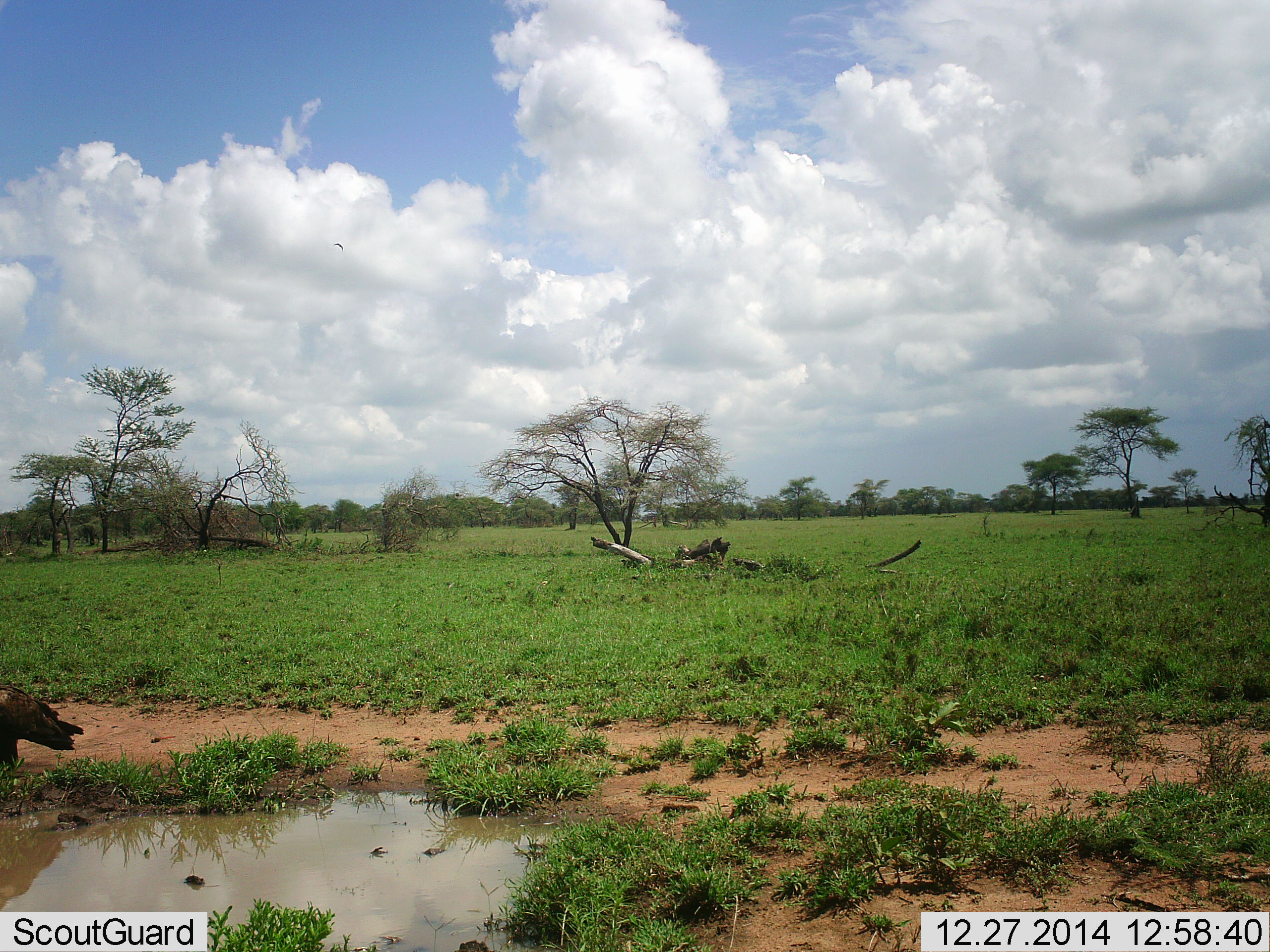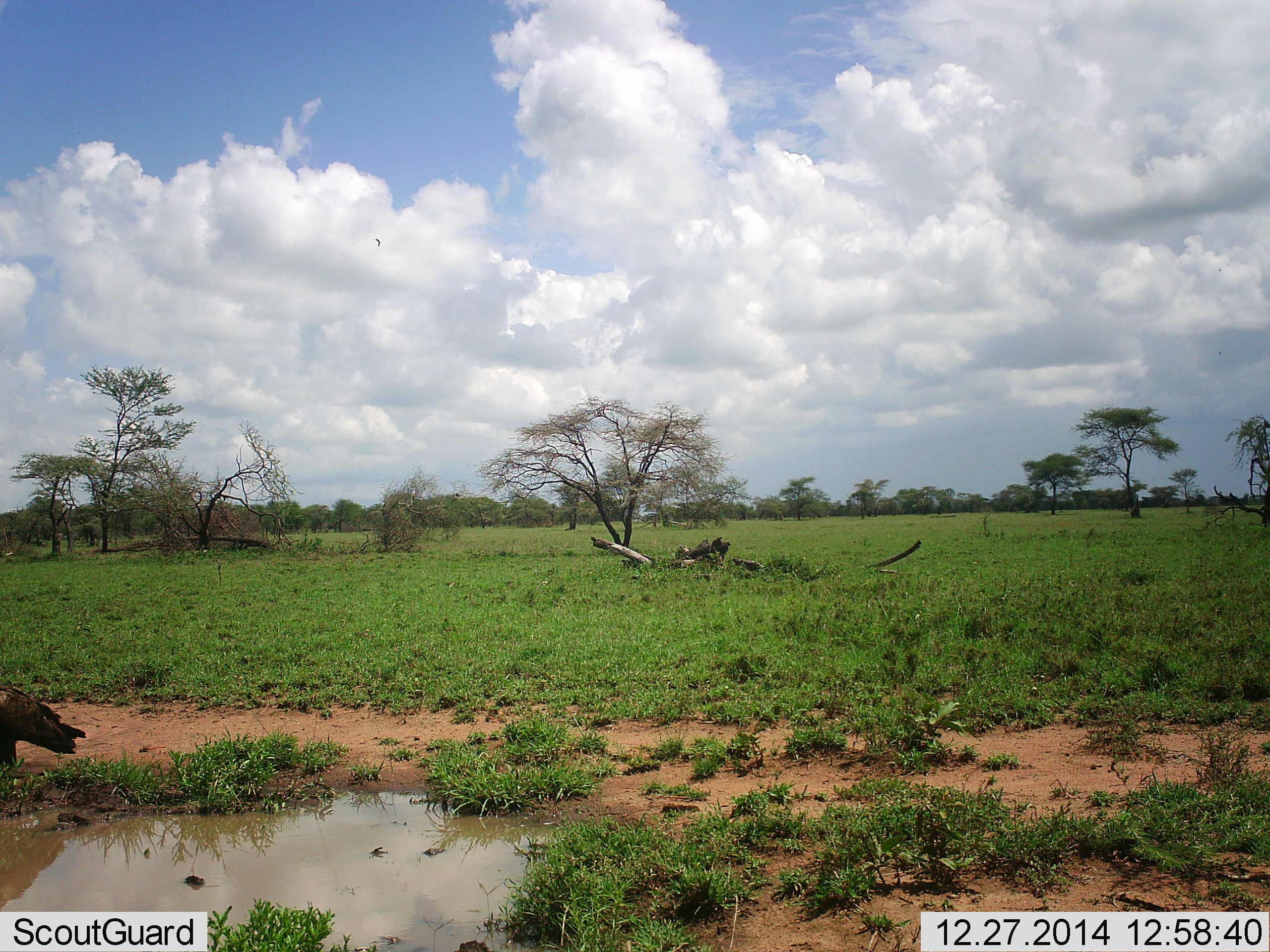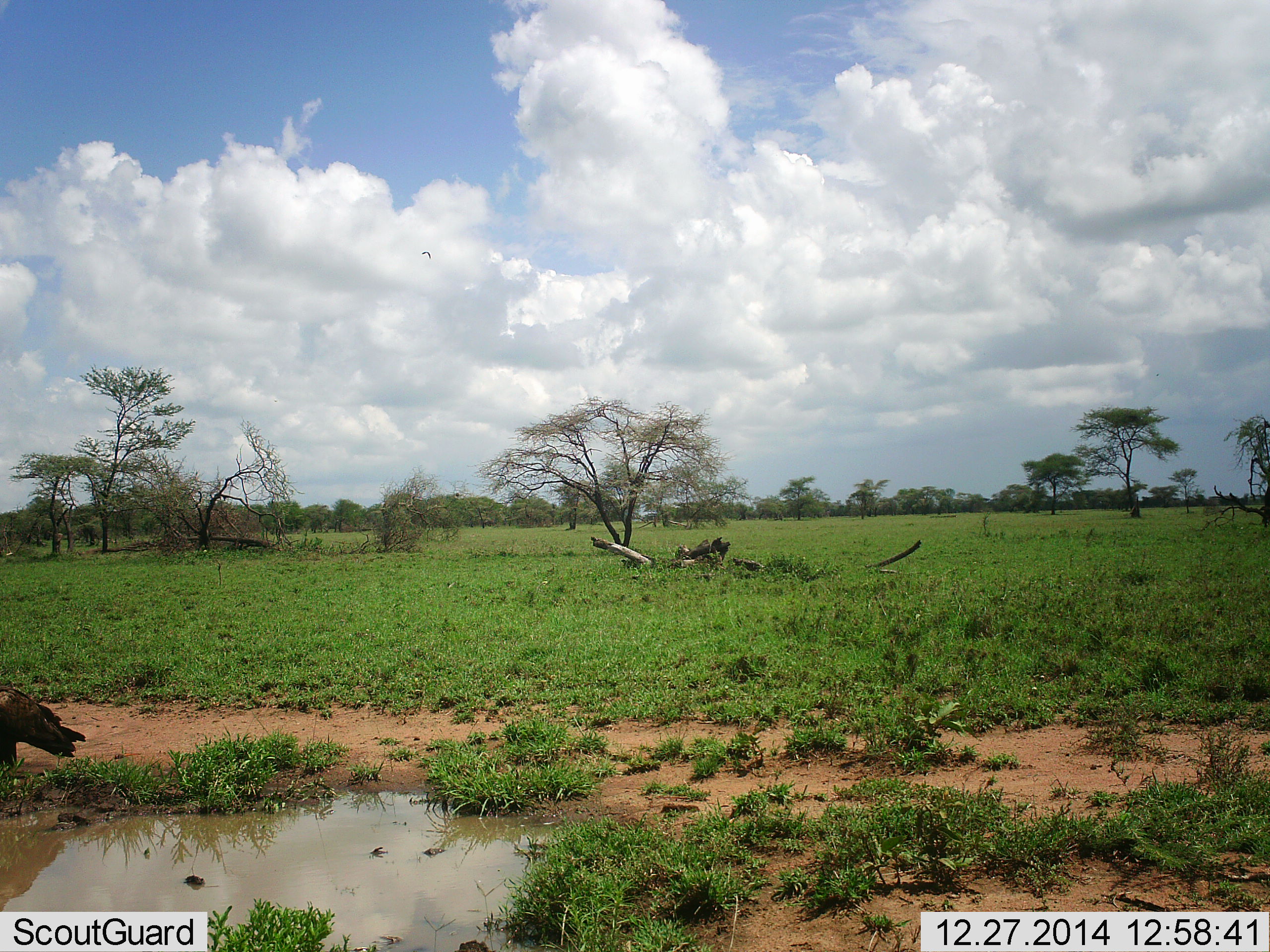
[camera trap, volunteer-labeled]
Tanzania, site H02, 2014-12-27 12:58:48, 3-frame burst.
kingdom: Animalia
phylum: Chordata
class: Aves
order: Accipitriformes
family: Accipitridae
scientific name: Accipitridae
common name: vulture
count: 1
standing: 100%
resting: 0%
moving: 0%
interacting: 0%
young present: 0%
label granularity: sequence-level